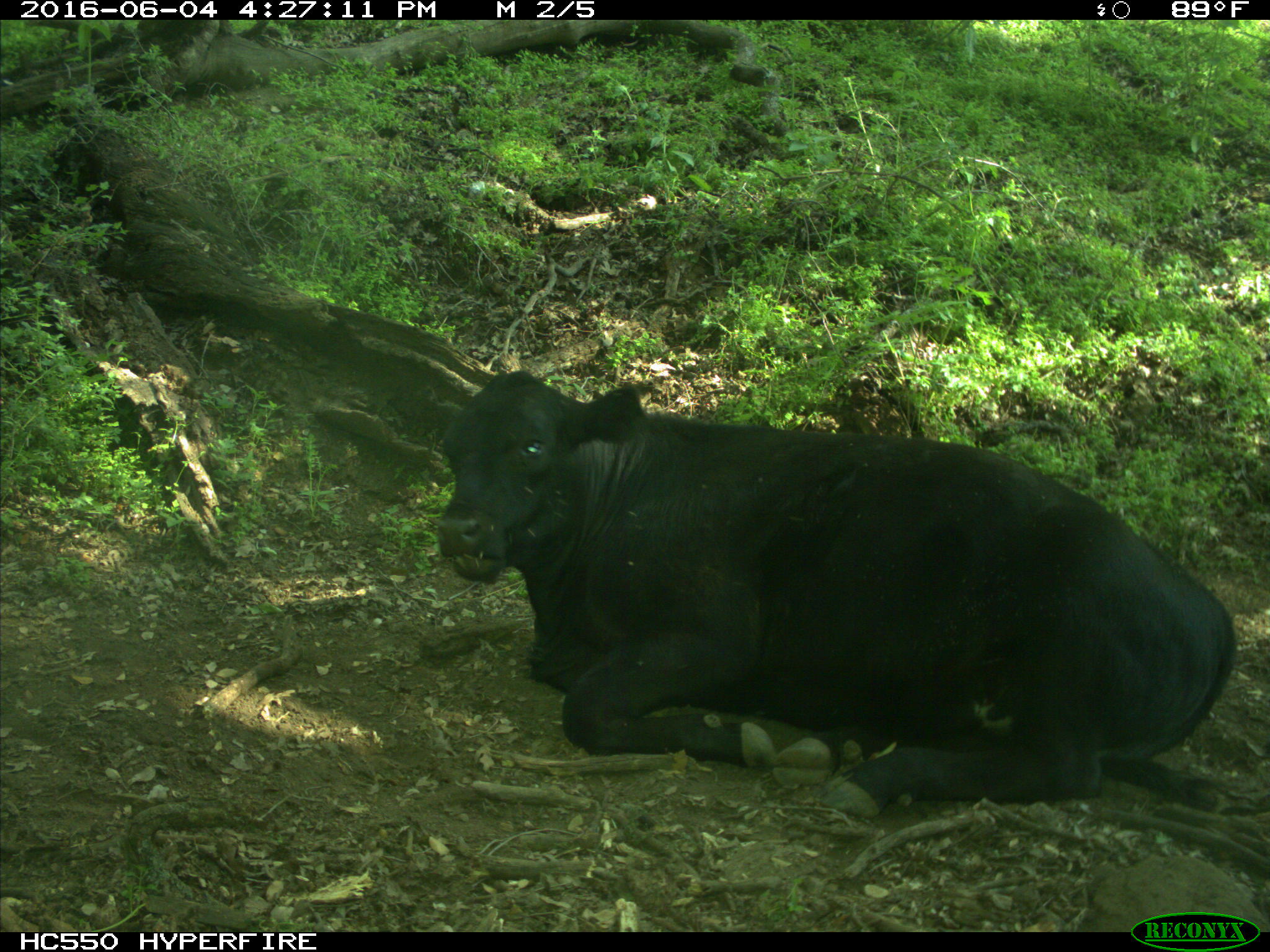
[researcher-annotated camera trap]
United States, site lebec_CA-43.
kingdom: Animalia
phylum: Chordata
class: Mammalia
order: Artiodactyla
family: Bovidae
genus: Bos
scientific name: Bos taurus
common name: domestic cow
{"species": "Bos taurus (domestic cow)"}